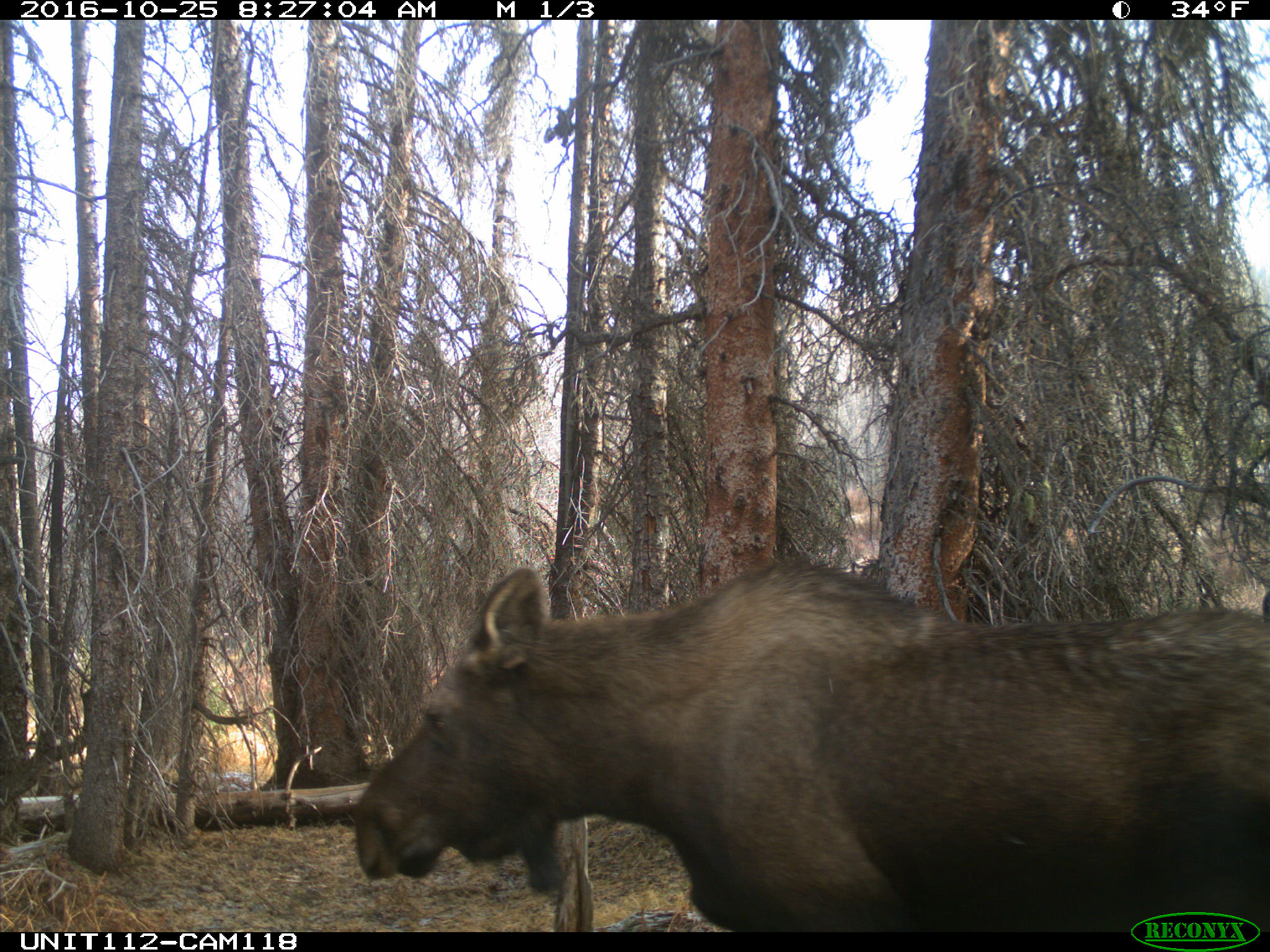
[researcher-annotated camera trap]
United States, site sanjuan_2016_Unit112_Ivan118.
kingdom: Animalia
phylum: Chordata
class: Mammalia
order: Artiodactyla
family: Cervidae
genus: Alces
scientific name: Alces alces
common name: moose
Alces alces (moose).